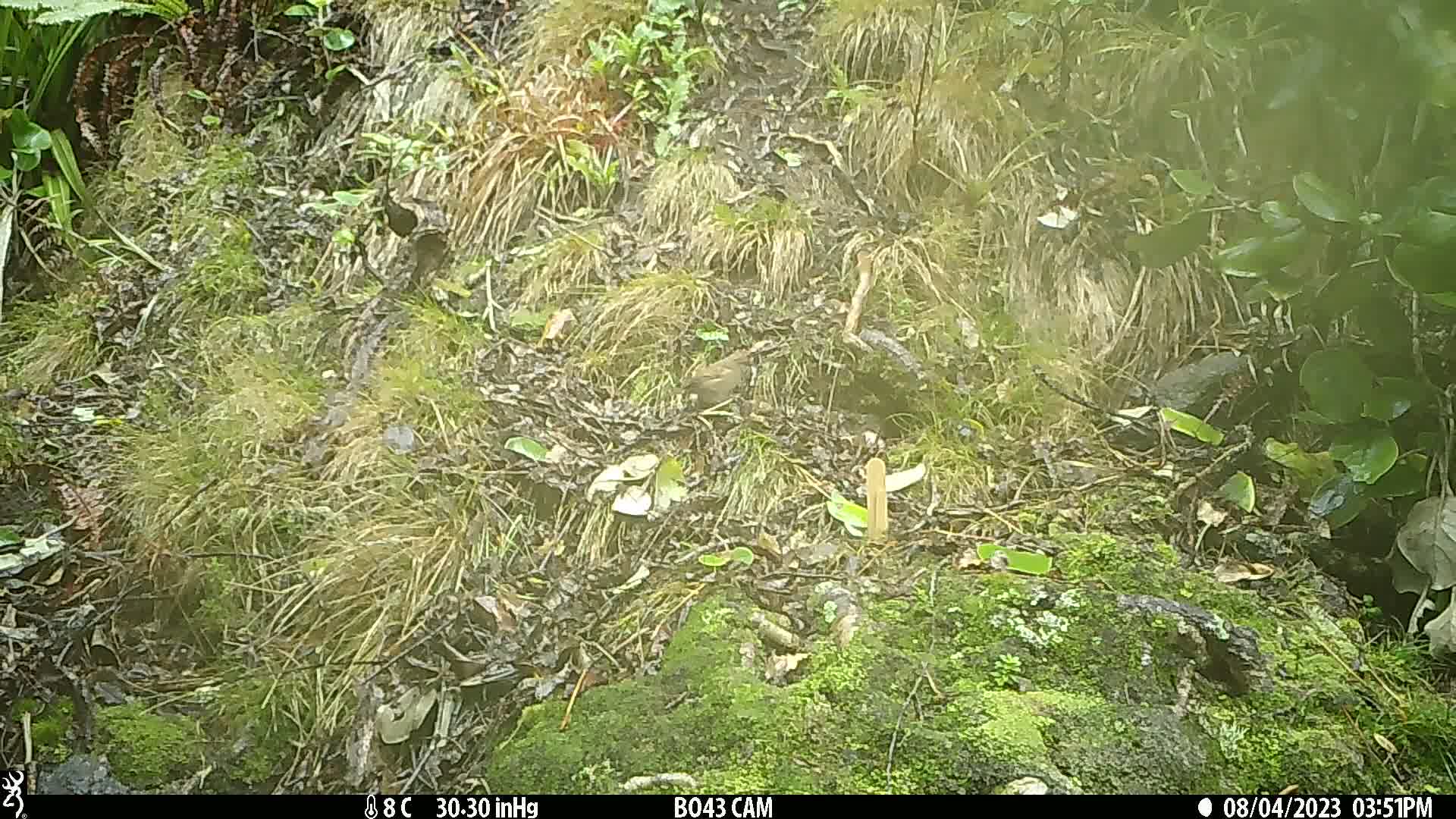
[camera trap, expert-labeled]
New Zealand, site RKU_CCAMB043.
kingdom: Animalia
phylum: Chordata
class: Aves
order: Passeriformes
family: Prunellidae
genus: Prunella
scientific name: Prunella modularis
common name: dunnock